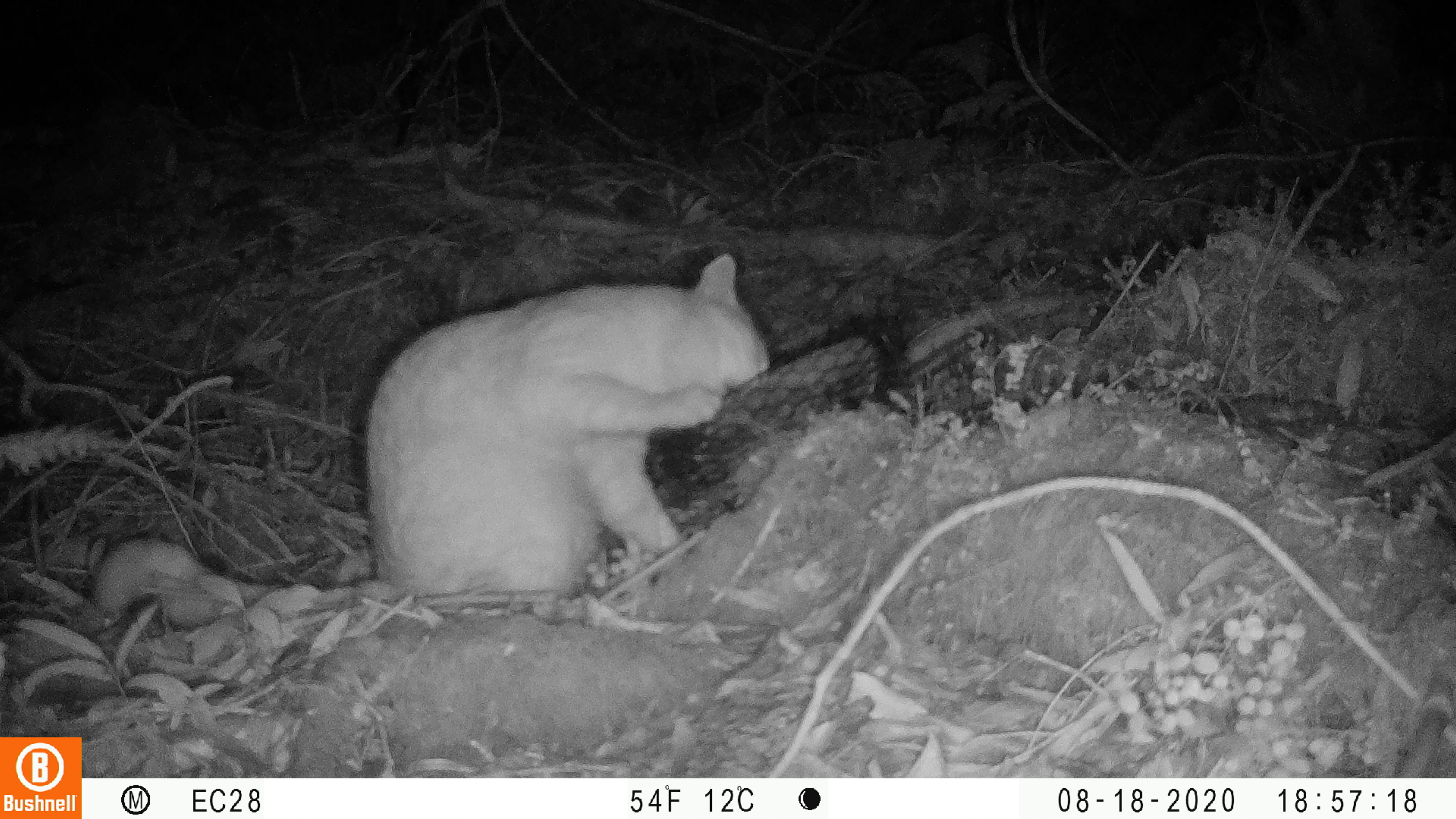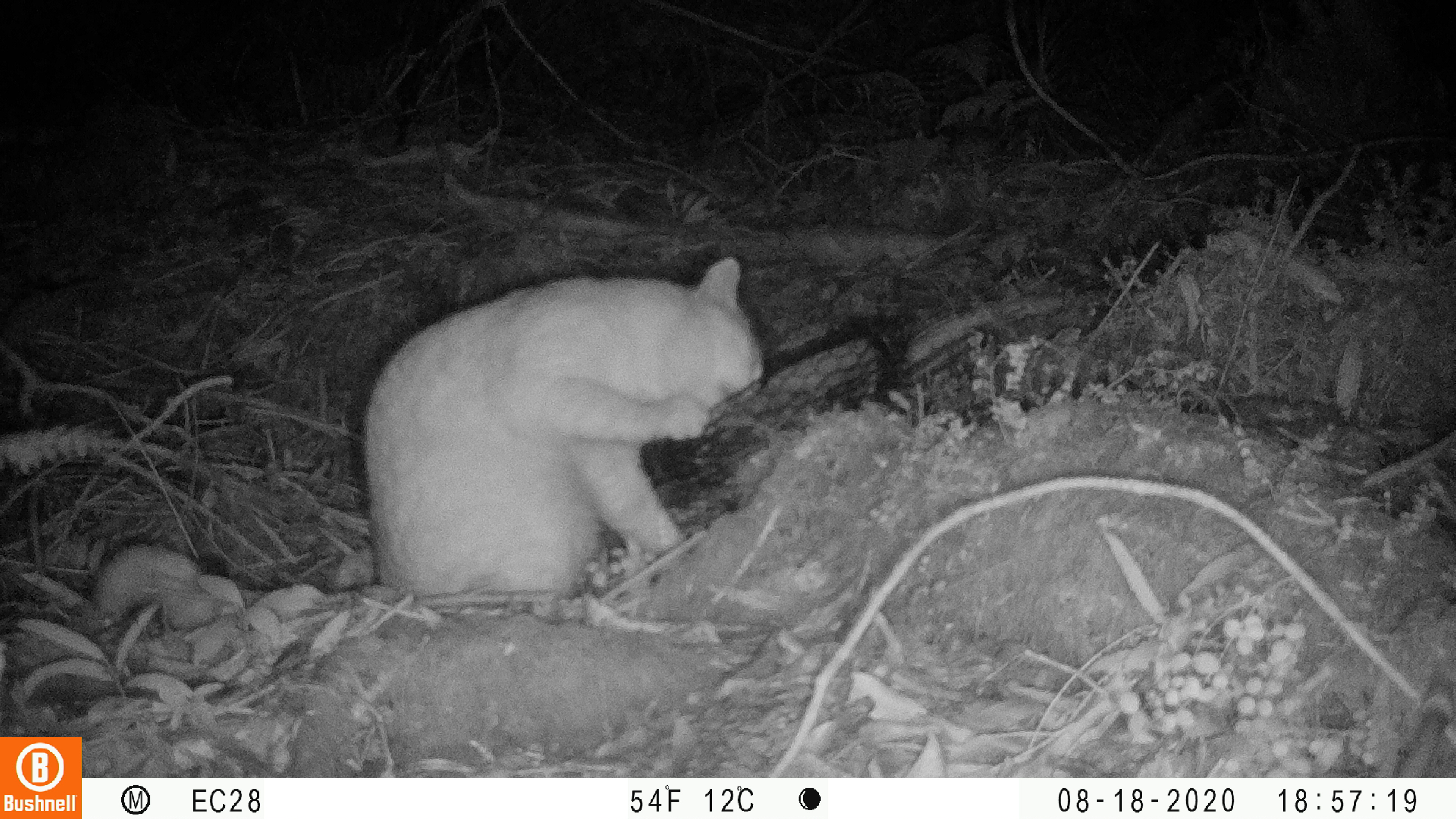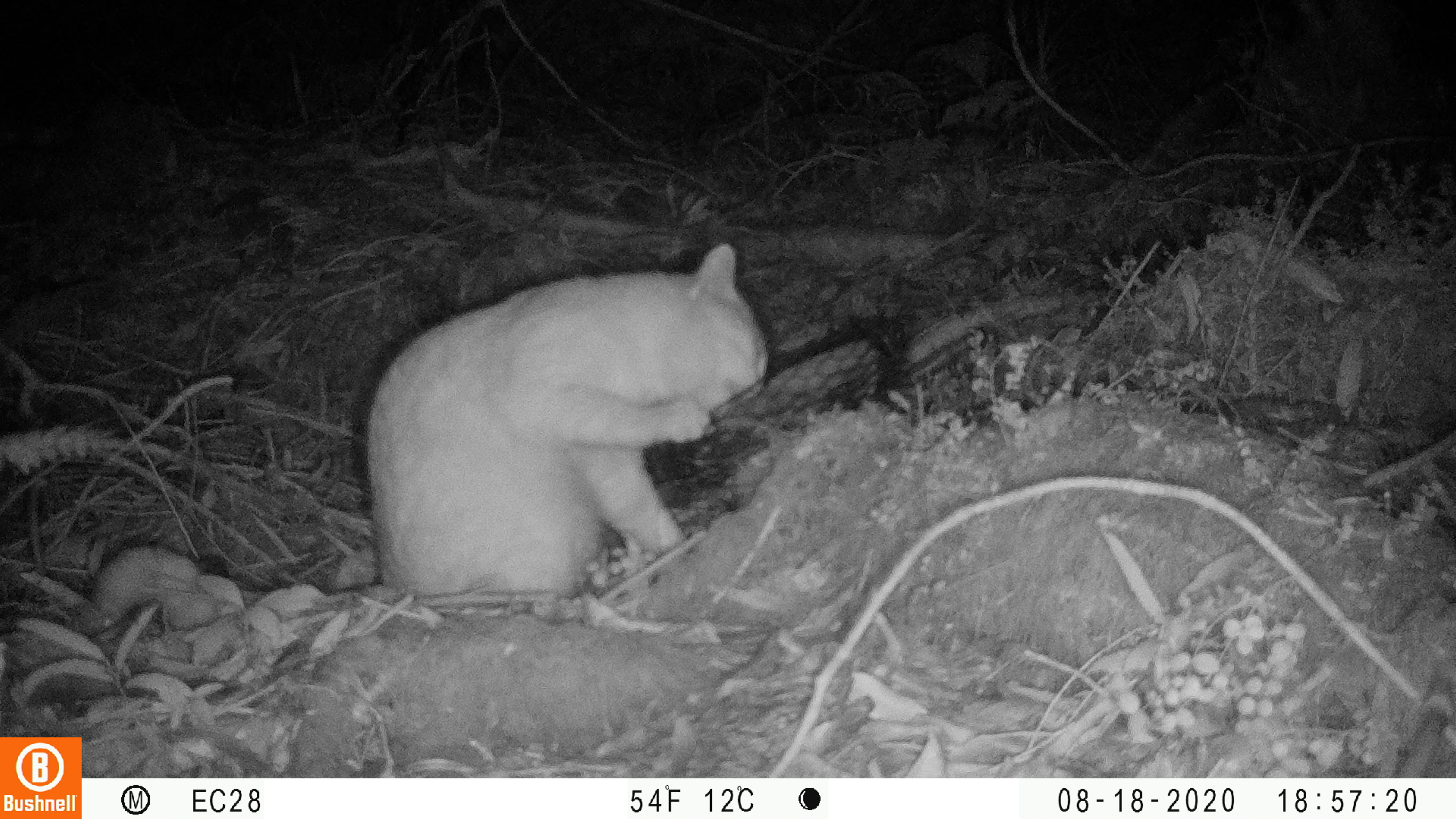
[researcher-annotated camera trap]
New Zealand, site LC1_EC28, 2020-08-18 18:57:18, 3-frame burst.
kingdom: Animalia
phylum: Chordata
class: Mammalia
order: Carnivora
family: Felidae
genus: Felis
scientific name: Felis catus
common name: domestic cat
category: cat